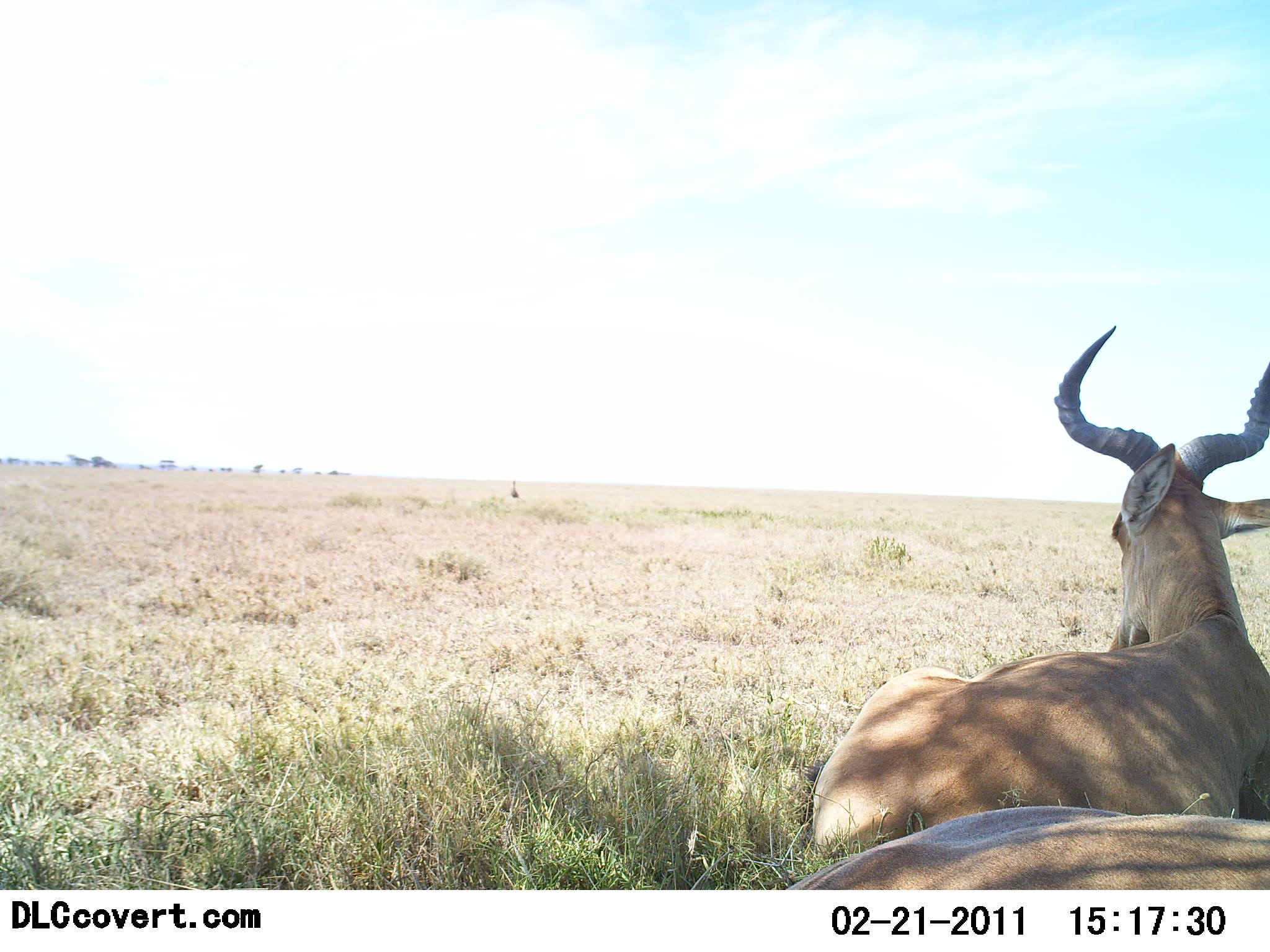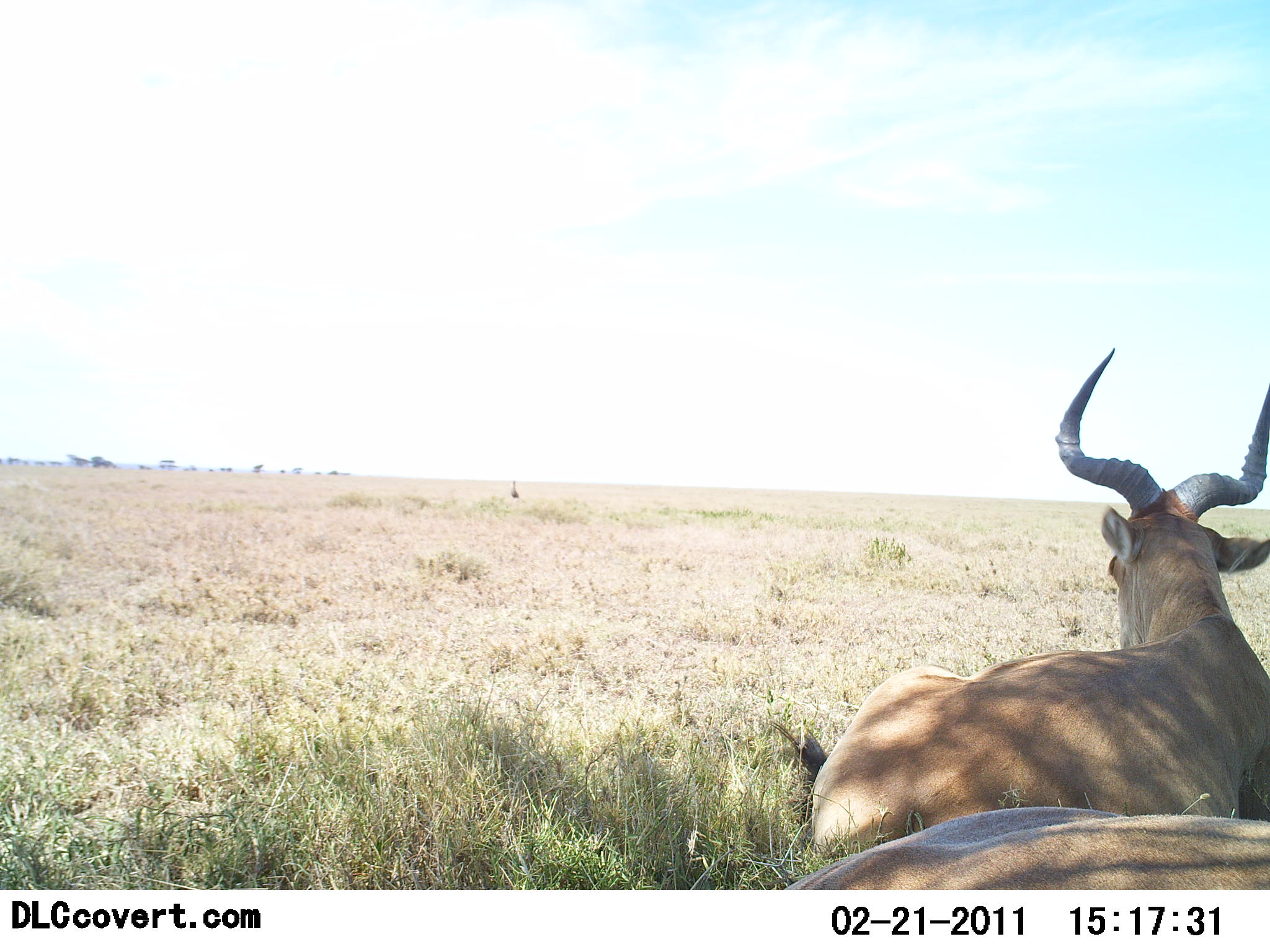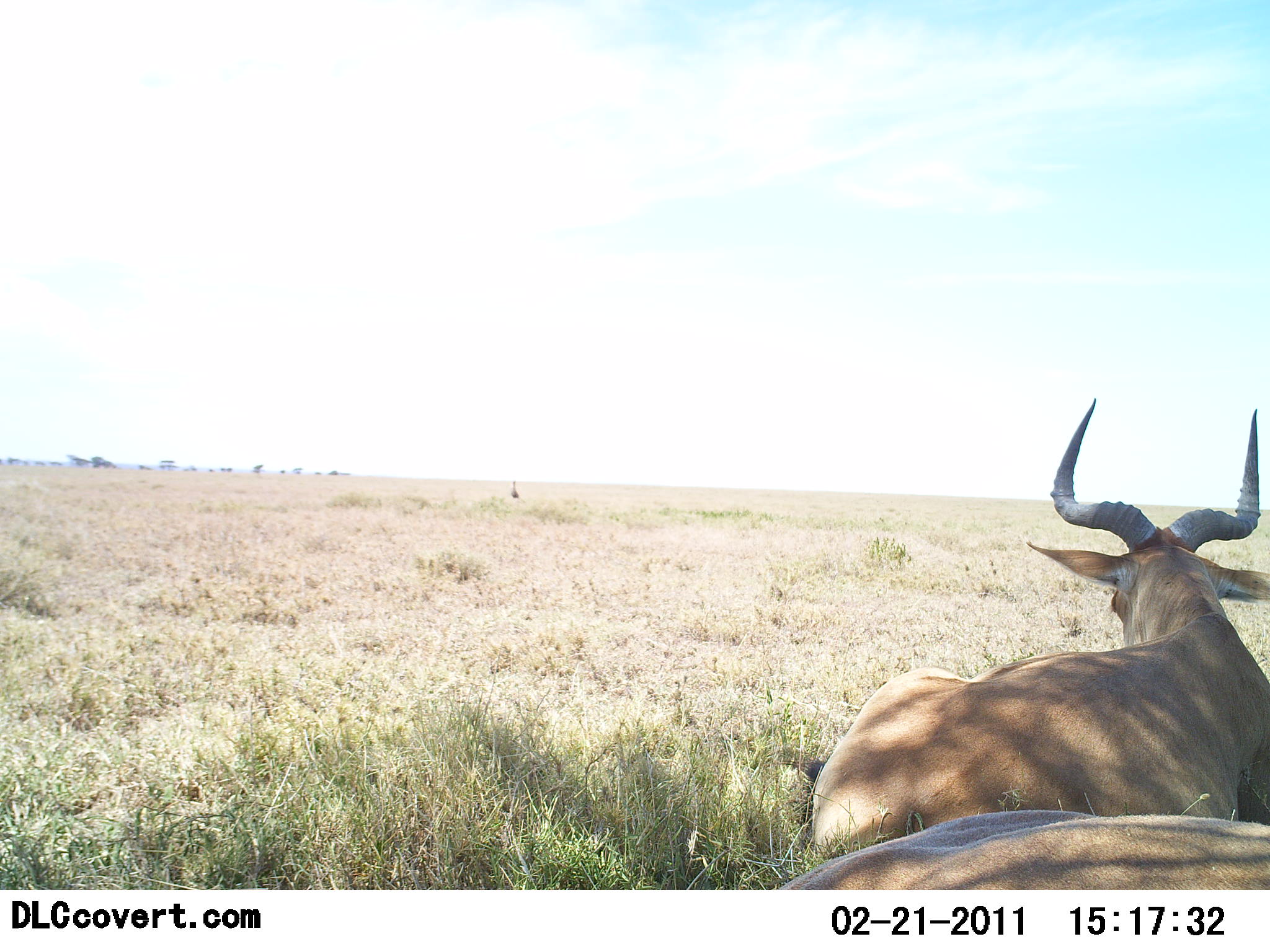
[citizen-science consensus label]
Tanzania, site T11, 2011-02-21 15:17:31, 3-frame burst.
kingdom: Animalia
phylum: Chordata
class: Mammalia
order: Artiodactyla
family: Bovidae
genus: Alcelaphus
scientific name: Alcelaphus buselaphus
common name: hartebeest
Hartebeest (Alcelaphus buselaphus), count 2. Behavior (volunteer vote fractions): standing 20%, resting 90%, moving 0%, interacting 0%. Young present (vote fraction): 0%. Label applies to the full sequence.